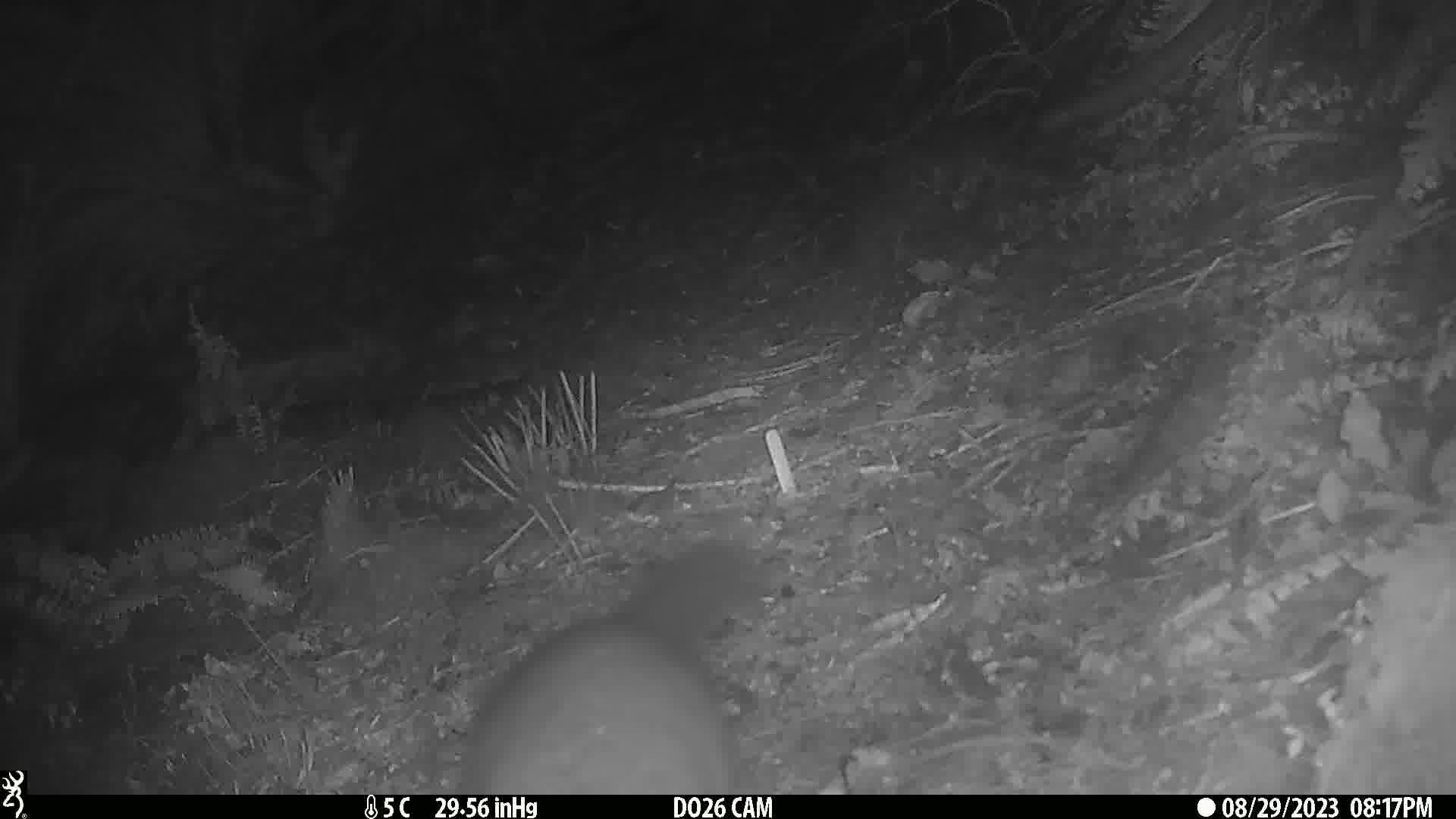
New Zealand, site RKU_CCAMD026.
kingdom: Animalia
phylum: Chordata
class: Mammalia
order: Diprotodontia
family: Phalangeridae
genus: Trichosurus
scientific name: Trichosurus vulpecula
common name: common brushtail possum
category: possum